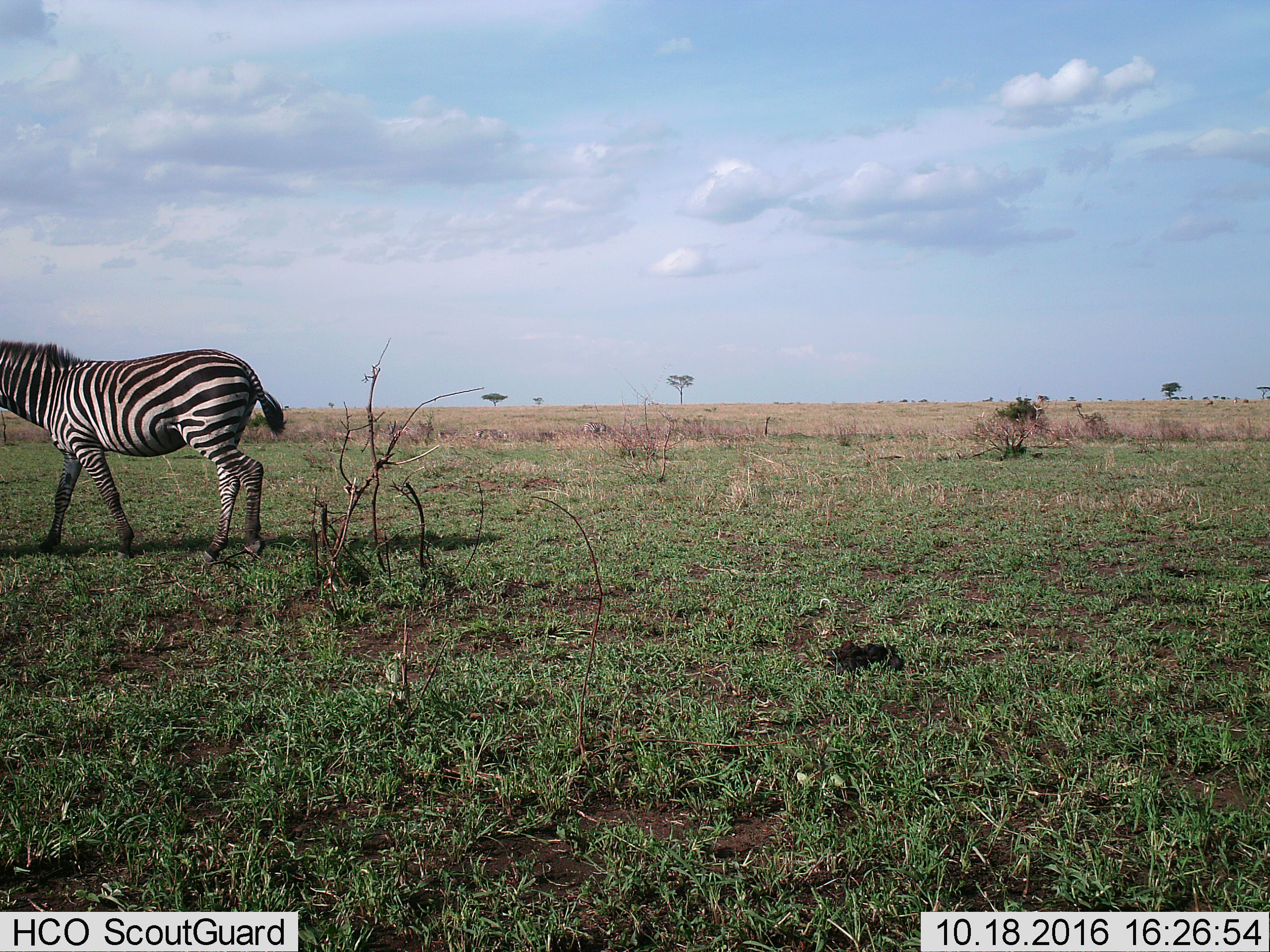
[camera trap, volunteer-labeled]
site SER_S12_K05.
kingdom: Animalia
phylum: Chordata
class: Mammalia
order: Perissodactyla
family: Equidae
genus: Equus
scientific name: Equus quagga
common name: plains zebra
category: zebraplains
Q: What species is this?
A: Zebraplains (plains zebra) (Equus quagga).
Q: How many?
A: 1.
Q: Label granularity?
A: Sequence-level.